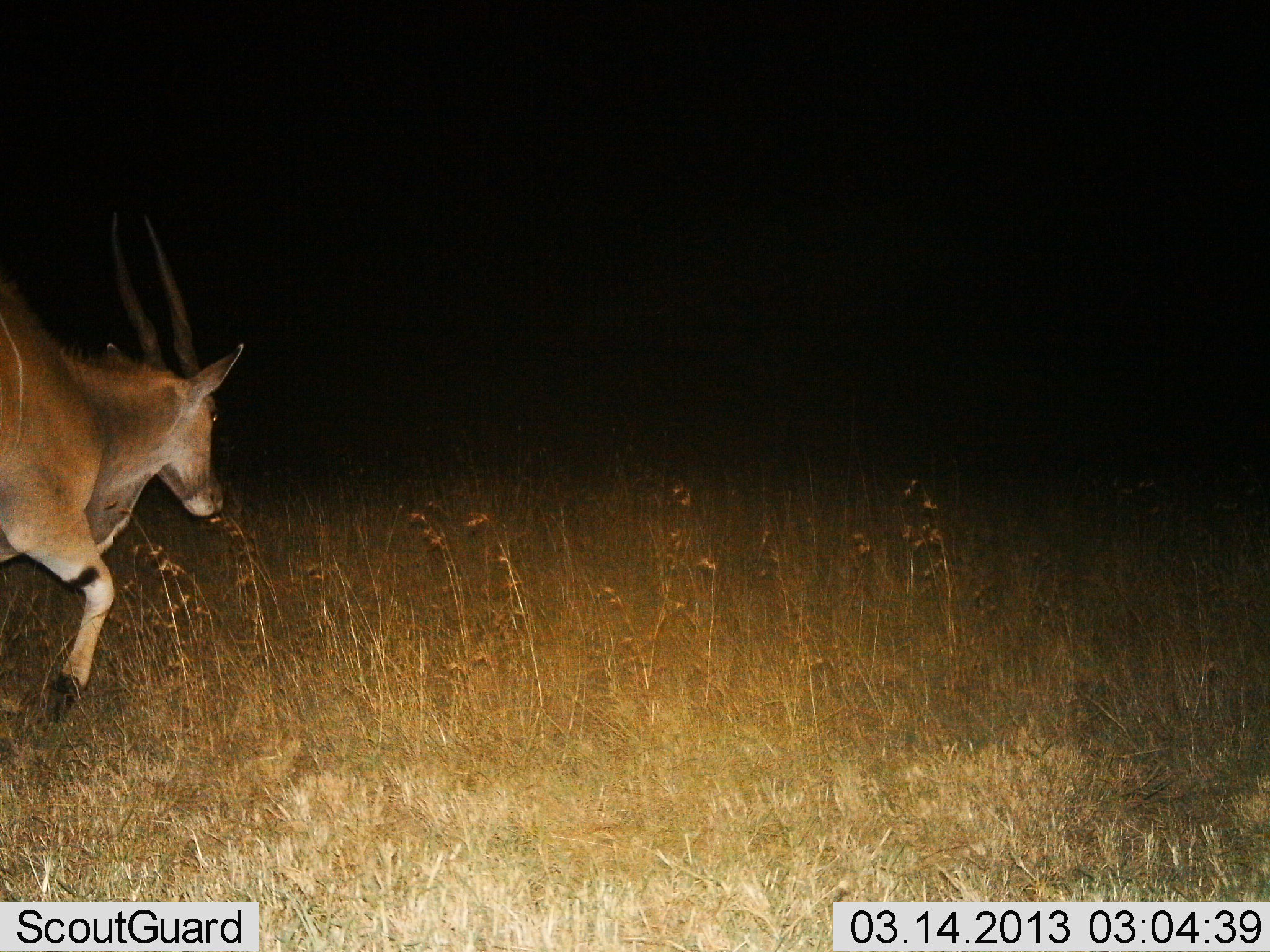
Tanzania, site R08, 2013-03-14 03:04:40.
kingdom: Animalia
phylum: Chordata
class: Mammalia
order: Artiodactyla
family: Bovidae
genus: Tragelaphus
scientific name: Tragelaphus oryx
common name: eland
Eland (Tragelaphus oryx), count 1. Behavior (volunteer vote fractions): standing 0%, resting 0%, moving 100%, interacting 0%. Young present (vote fraction): 0%. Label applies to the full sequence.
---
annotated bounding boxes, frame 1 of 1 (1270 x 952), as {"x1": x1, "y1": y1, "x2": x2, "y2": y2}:
animal: {"x1": 0, "y1": 204, "x2": 245, "y2": 722}